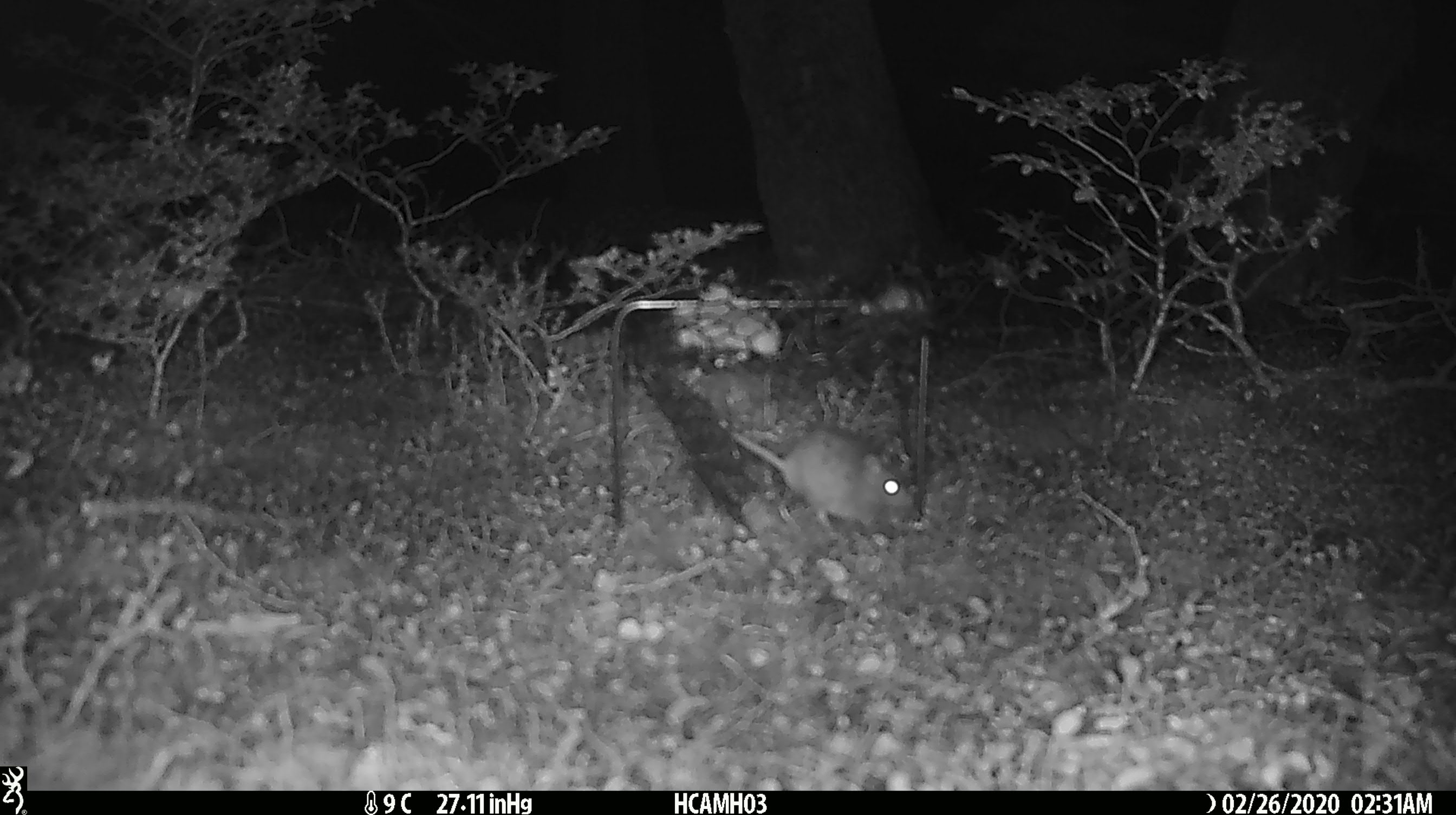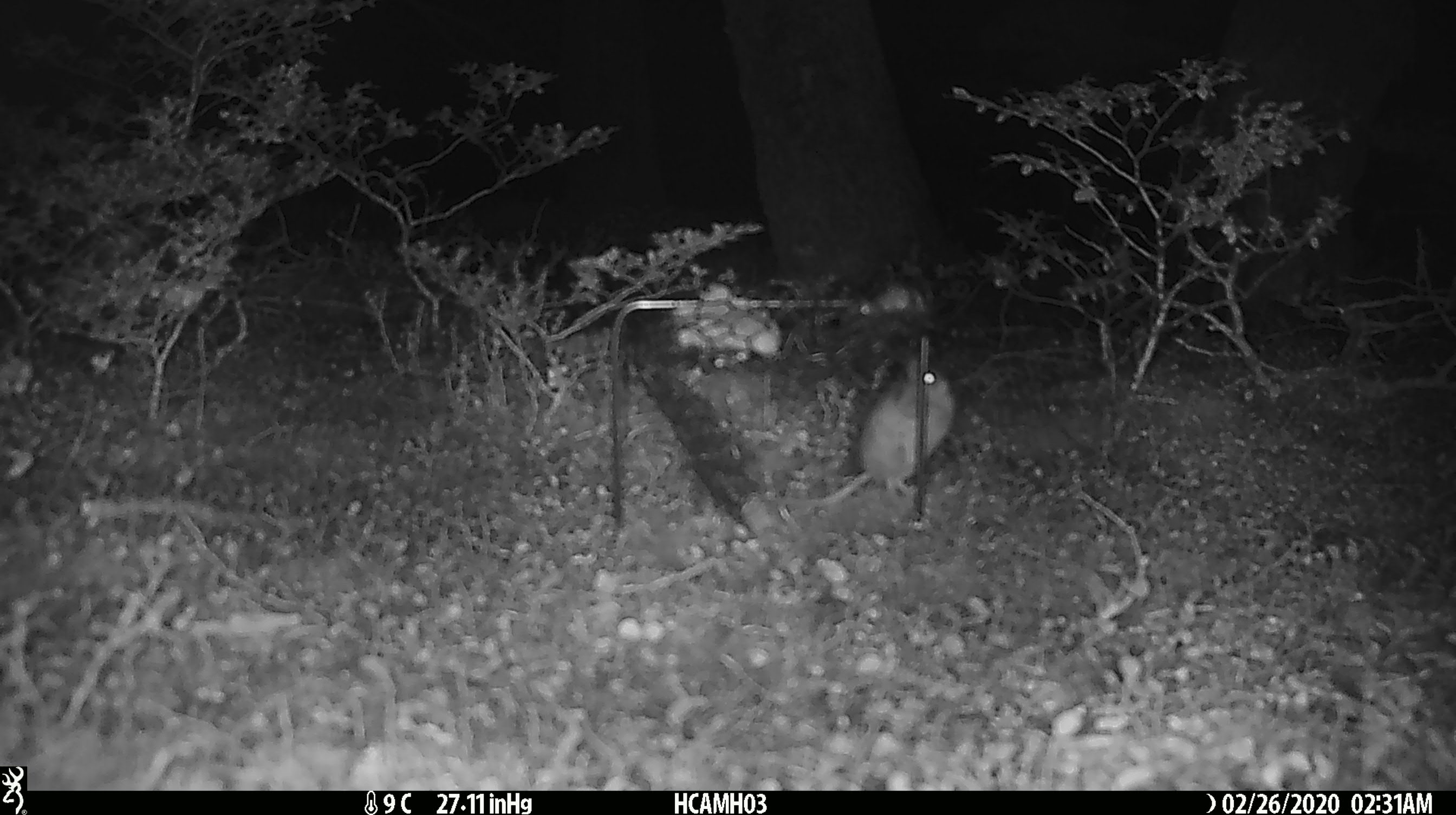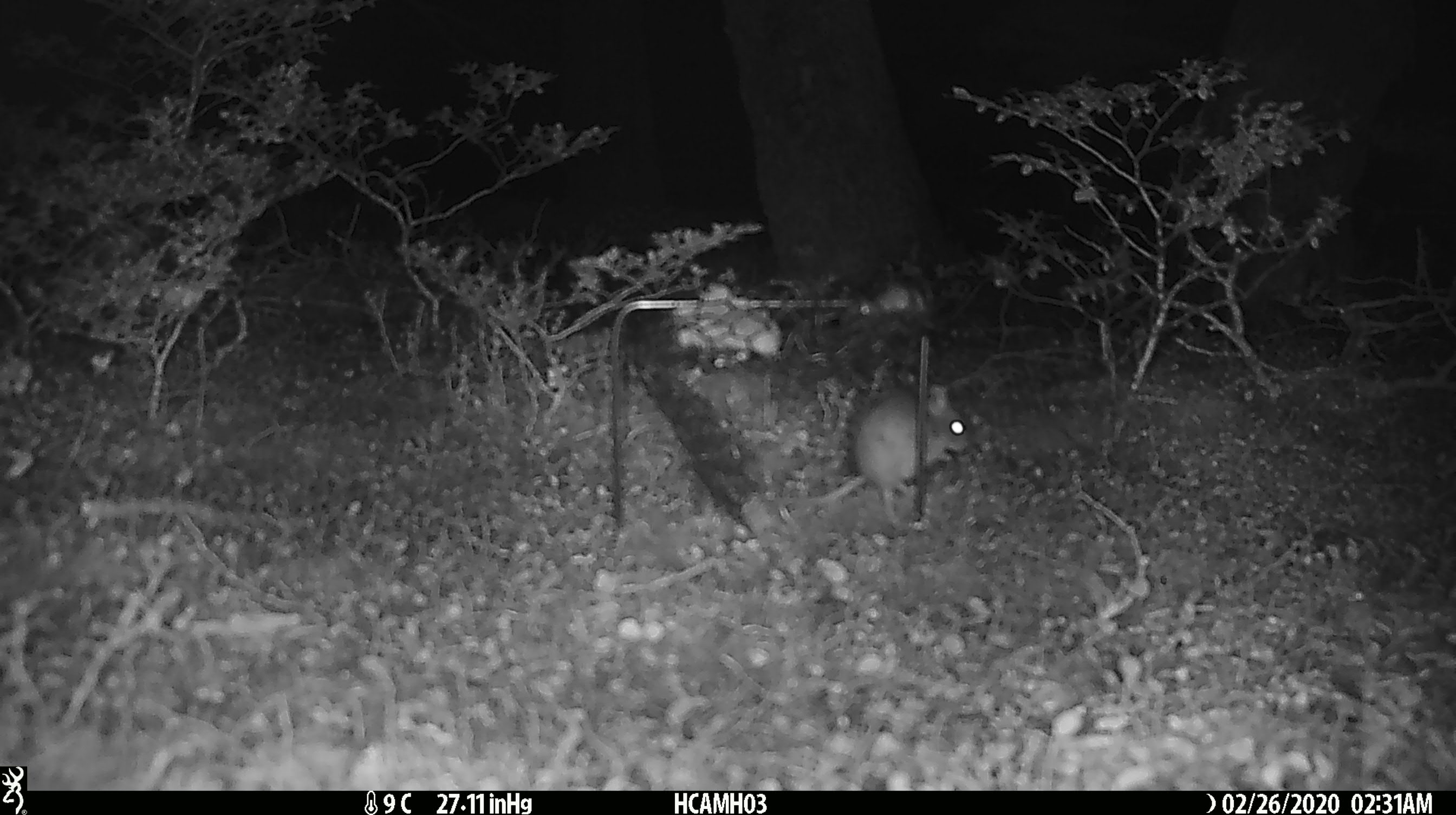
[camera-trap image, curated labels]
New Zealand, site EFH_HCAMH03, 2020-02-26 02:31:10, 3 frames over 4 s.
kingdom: Animalia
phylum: Chordata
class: Mammalia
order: Rodentia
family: Muridae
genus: Mus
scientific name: Mus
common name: mouse